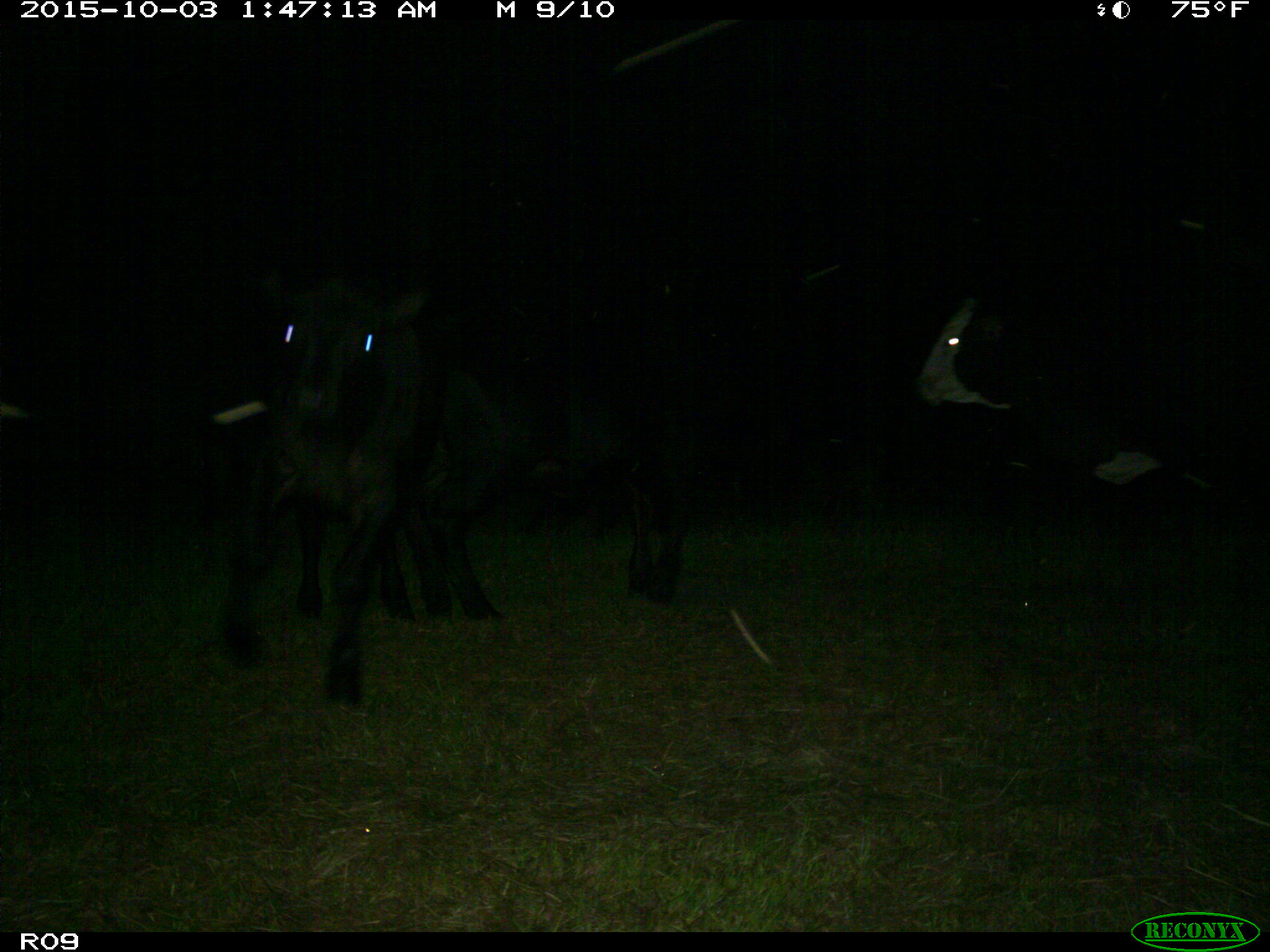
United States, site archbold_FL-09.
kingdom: Animalia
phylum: Chordata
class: Mammalia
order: Artiodactyla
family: Bovidae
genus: Bos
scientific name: Bos taurus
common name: domestic cow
Bos taurus (domestic cow).